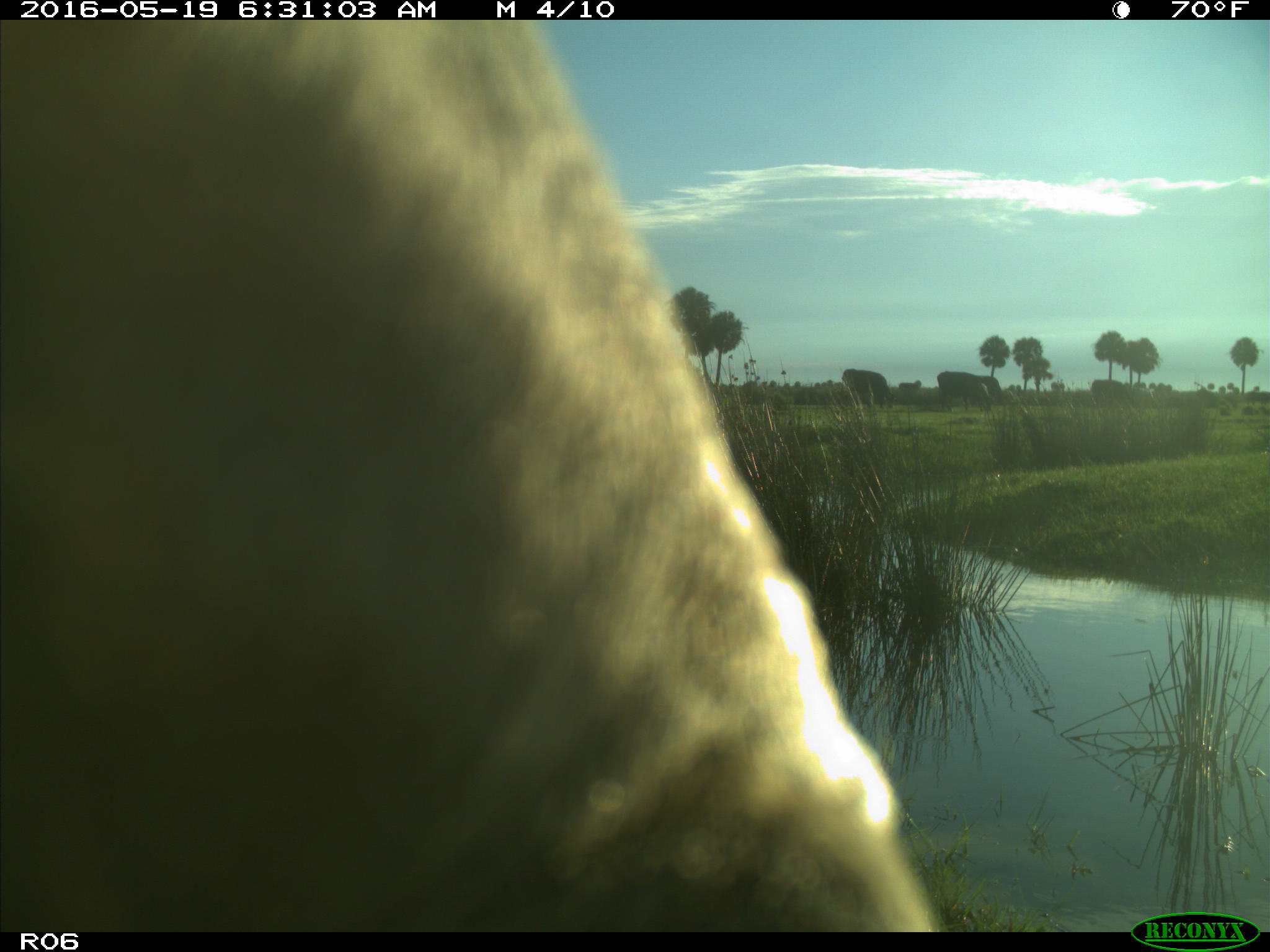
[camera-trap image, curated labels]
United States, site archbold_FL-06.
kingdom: Animalia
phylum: Chordata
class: Mammalia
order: Artiodactyla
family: Bovidae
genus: Bos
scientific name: Bos taurus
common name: domestic cow